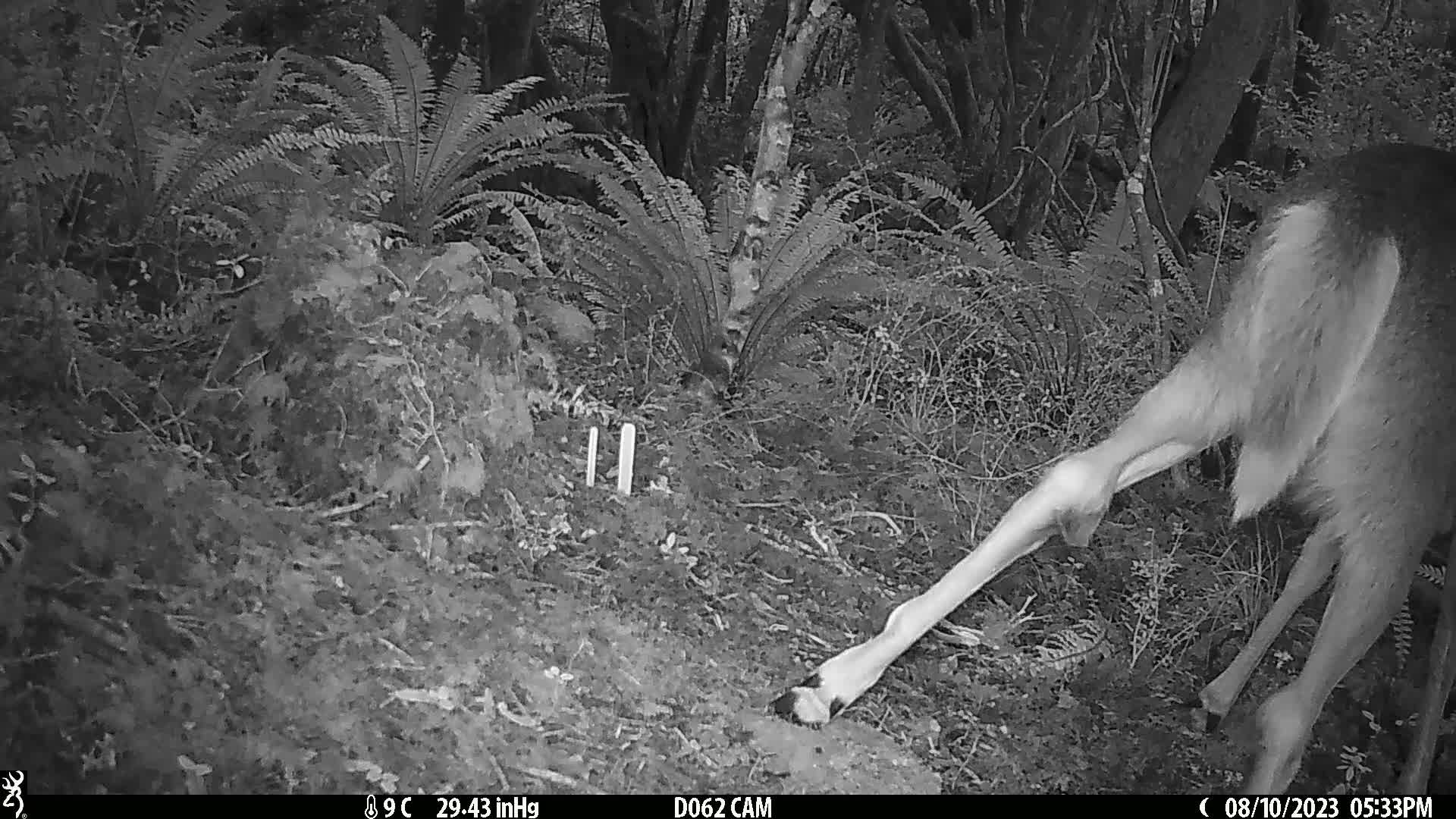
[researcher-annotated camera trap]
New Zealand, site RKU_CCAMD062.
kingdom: Animalia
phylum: Chordata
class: Mammalia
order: Artiodactyla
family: Cervidae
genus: Odocoileus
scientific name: Odocoileus virginianus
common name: white-tailed deer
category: white tailed deer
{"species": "white tailed deer (white-tailed deer) (Odocoileus virginianus)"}